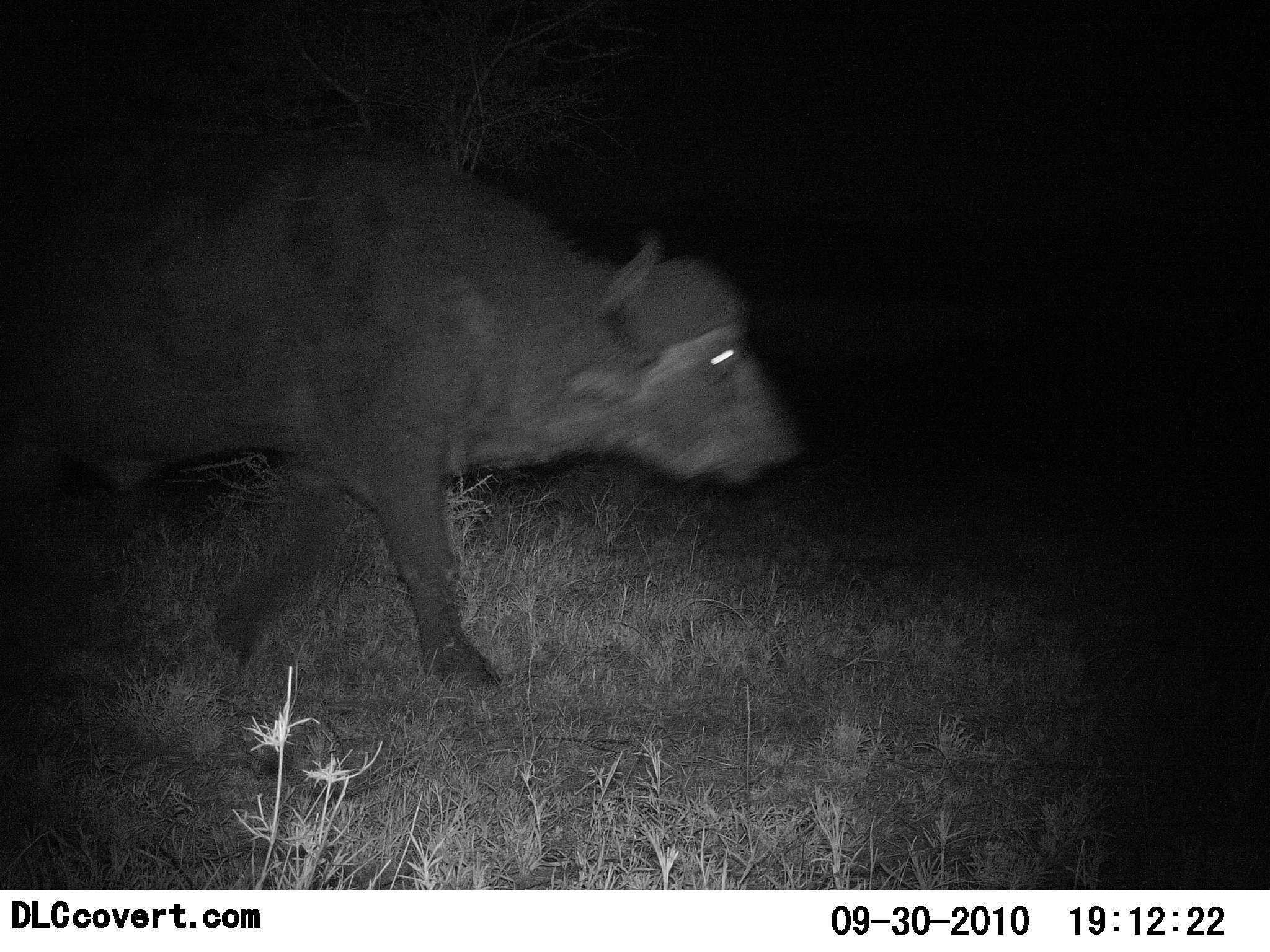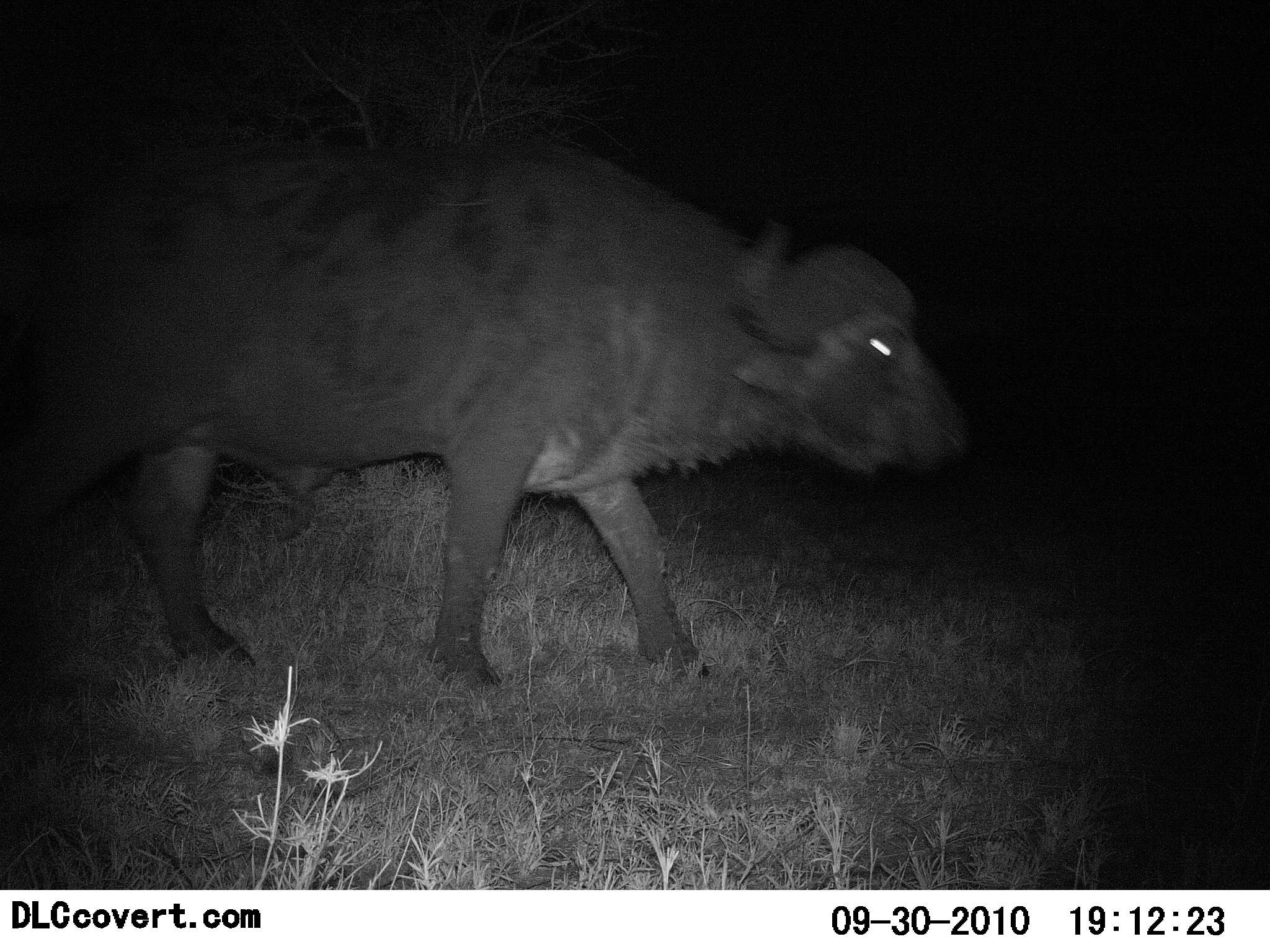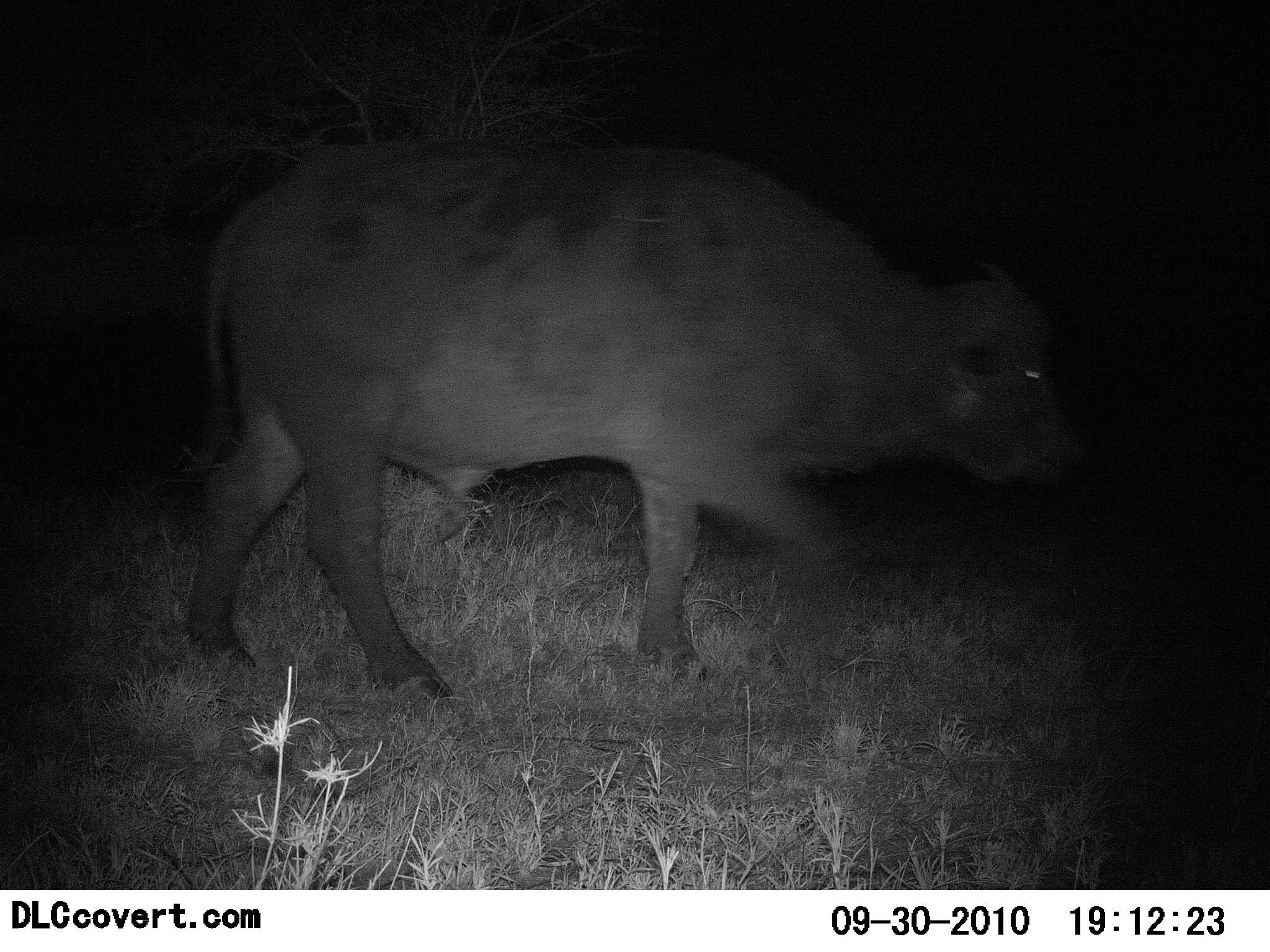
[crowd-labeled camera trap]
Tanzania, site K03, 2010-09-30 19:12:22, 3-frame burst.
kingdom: Animalia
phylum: Chordata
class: Mammalia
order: Artiodactyla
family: Bovidae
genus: Syncerus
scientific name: Syncerus caffer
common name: cape buffalo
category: buffalo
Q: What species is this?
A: Buffalo (cape buffalo) (Syncerus caffer).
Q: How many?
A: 1.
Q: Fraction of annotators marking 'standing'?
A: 0%.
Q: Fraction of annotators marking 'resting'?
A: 0%.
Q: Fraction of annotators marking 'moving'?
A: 100%.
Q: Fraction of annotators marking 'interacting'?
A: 0%.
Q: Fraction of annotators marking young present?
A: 0%.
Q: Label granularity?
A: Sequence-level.